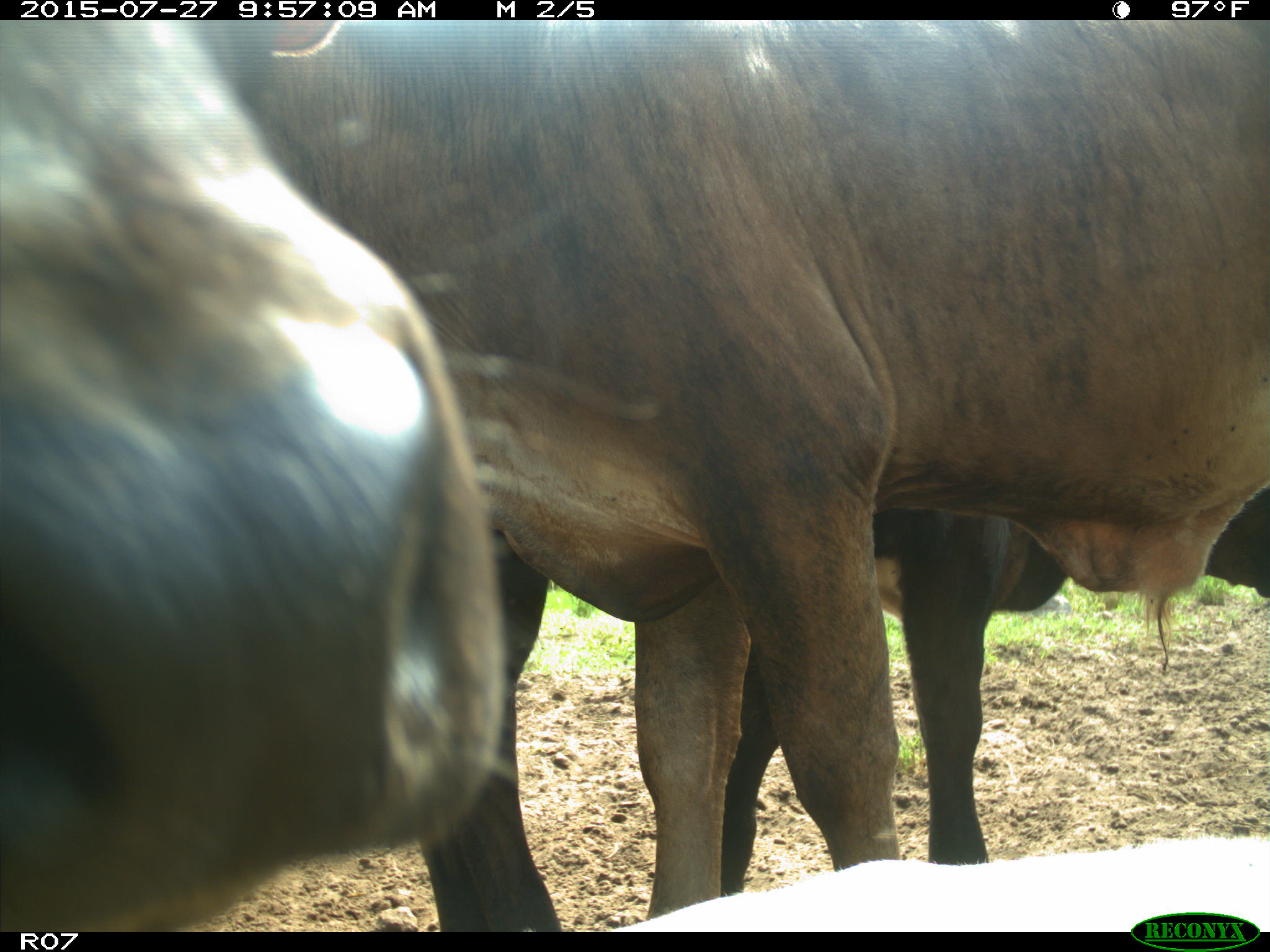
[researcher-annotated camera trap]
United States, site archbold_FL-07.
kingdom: Animalia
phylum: Chordata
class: Mammalia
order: Artiodactyla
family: Bovidae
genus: Bos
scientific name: Bos taurus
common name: domestic cow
Bos taurus (domestic cow).